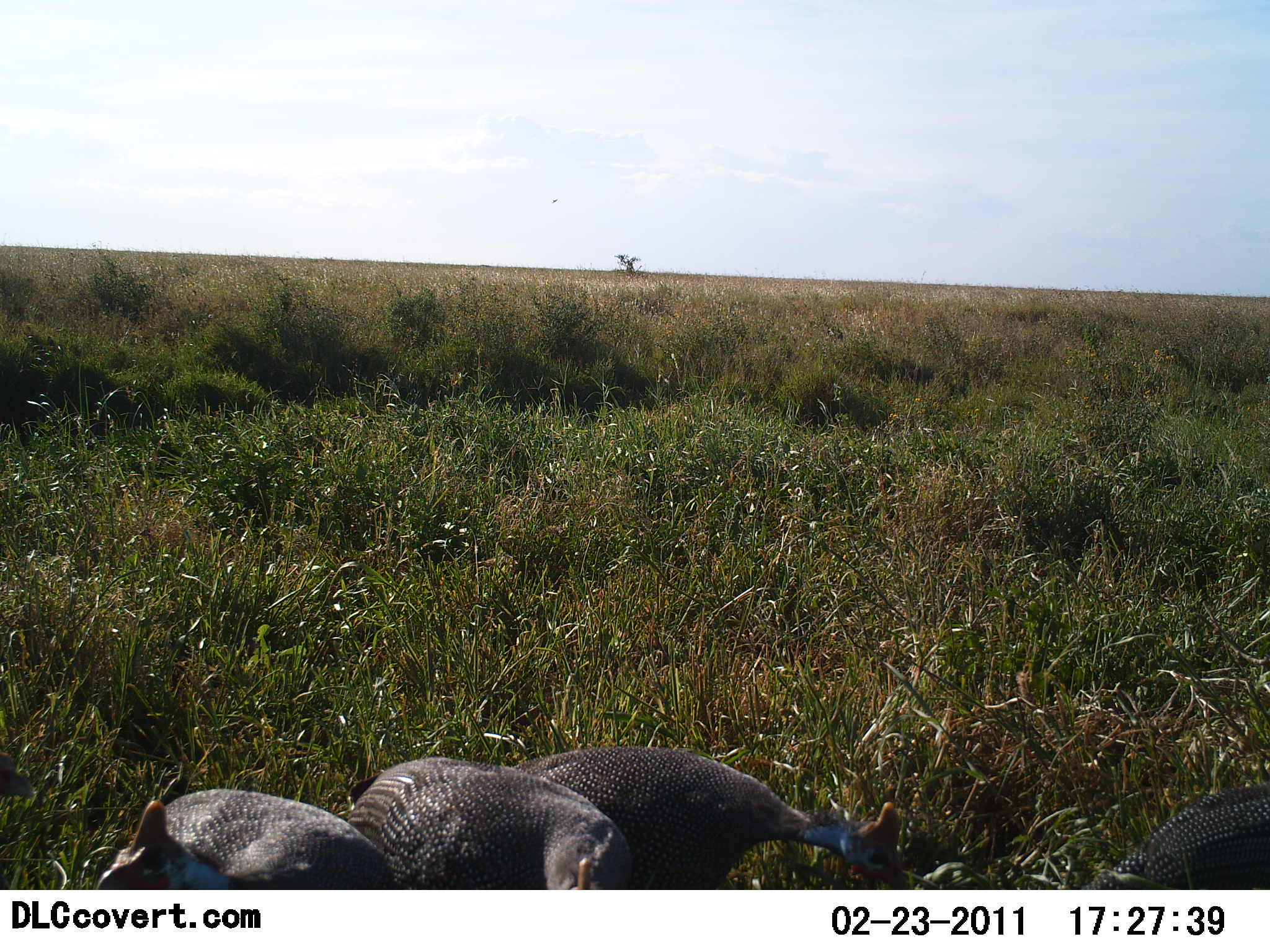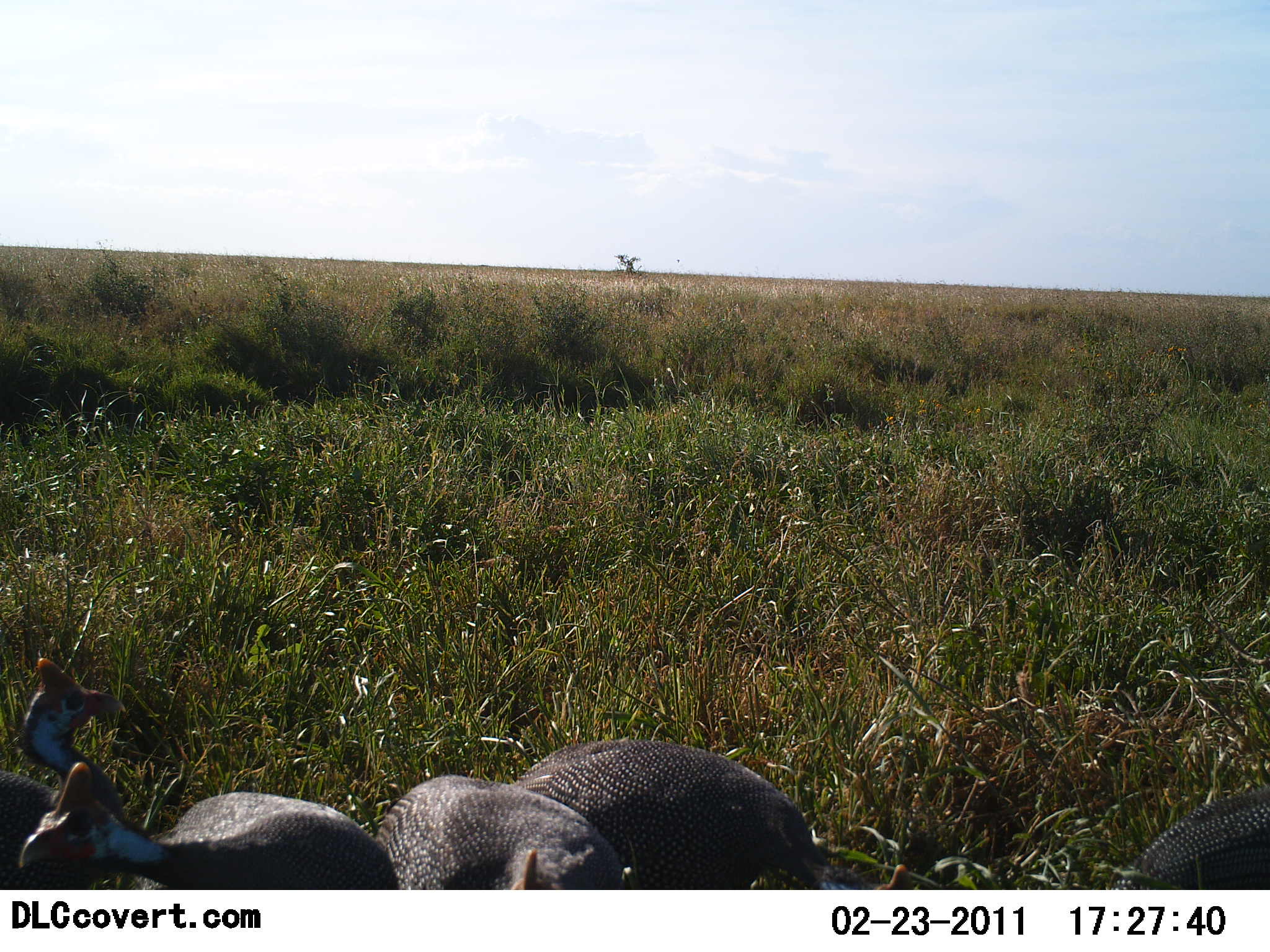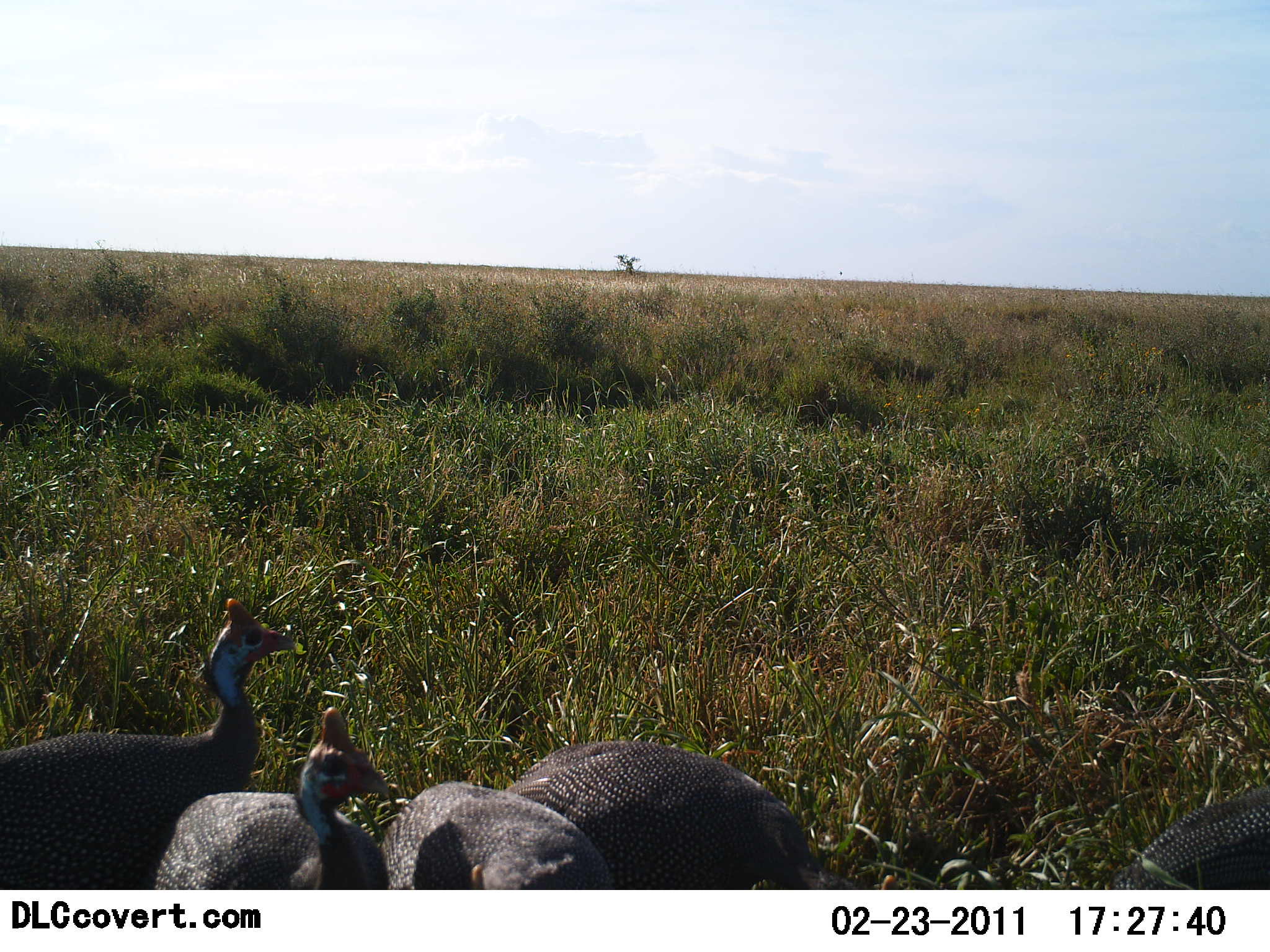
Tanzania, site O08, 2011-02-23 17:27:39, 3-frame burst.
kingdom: Animalia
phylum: Chordata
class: Aves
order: Galliformes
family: Numididae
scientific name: Numididae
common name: guinea fowl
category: guineafowl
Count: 5.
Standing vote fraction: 55%.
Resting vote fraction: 0%.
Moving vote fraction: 27%.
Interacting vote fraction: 0%.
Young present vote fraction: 0%.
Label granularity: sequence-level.